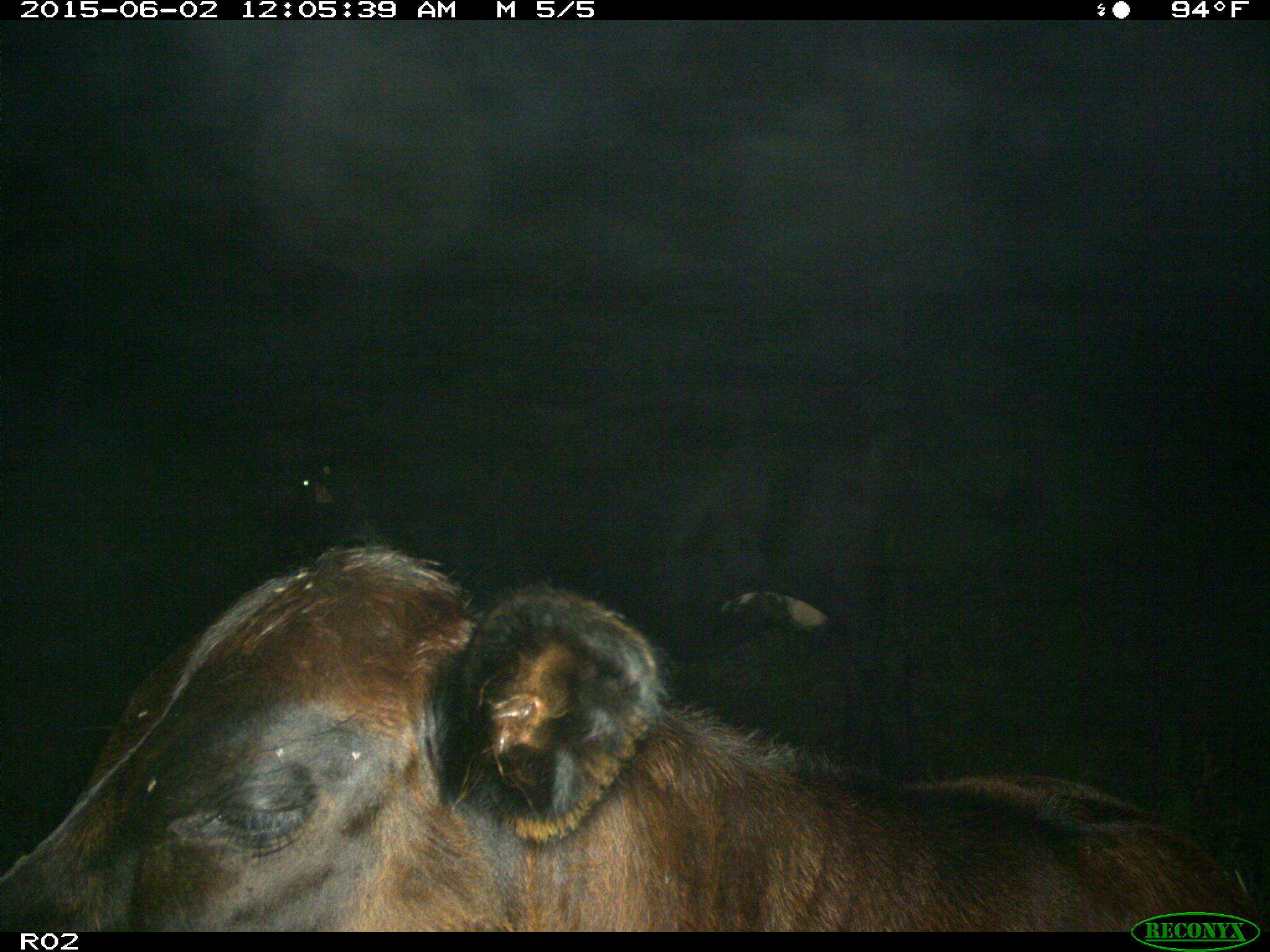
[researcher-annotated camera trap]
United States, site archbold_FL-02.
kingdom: Animalia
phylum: Chordata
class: Mammalia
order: Artiodactyla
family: Bovidae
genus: Bos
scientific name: Bos taurus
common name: domestic cow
Bos taurus (domestic cow).